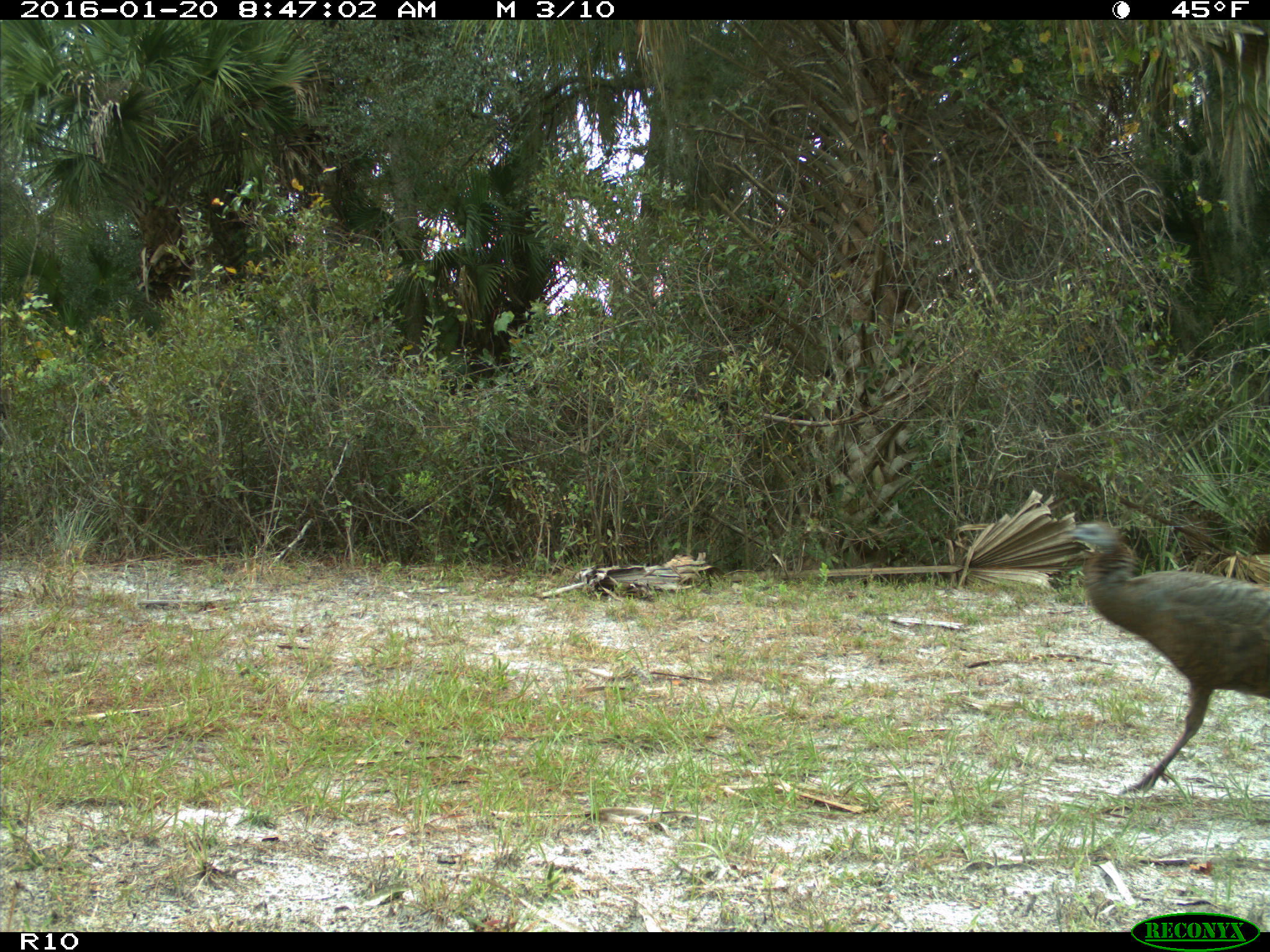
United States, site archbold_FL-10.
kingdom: Animalia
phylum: Chordata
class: Aves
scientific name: Aves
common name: birds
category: unidentified bird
Unidentified bird (birds) (Aves).